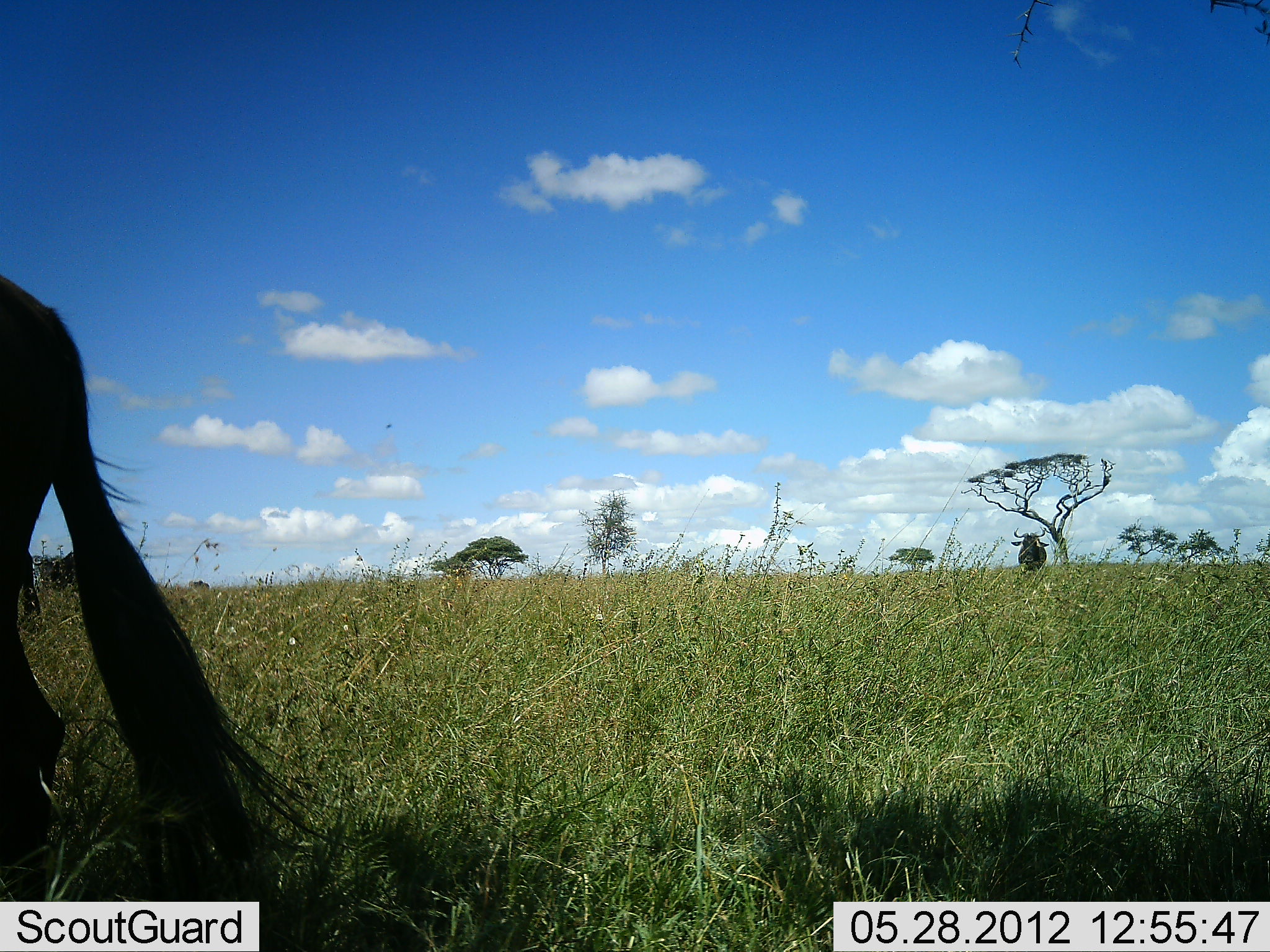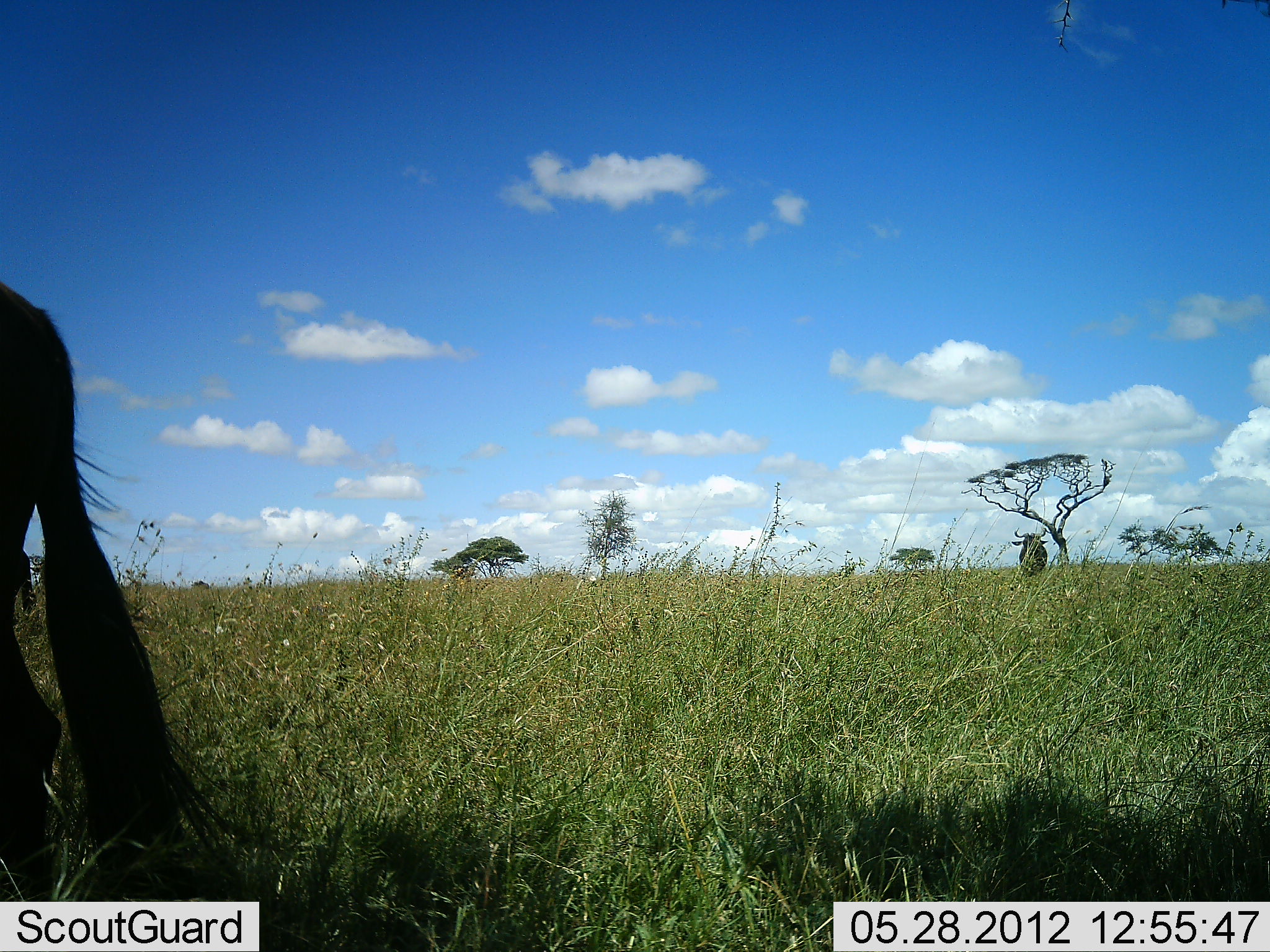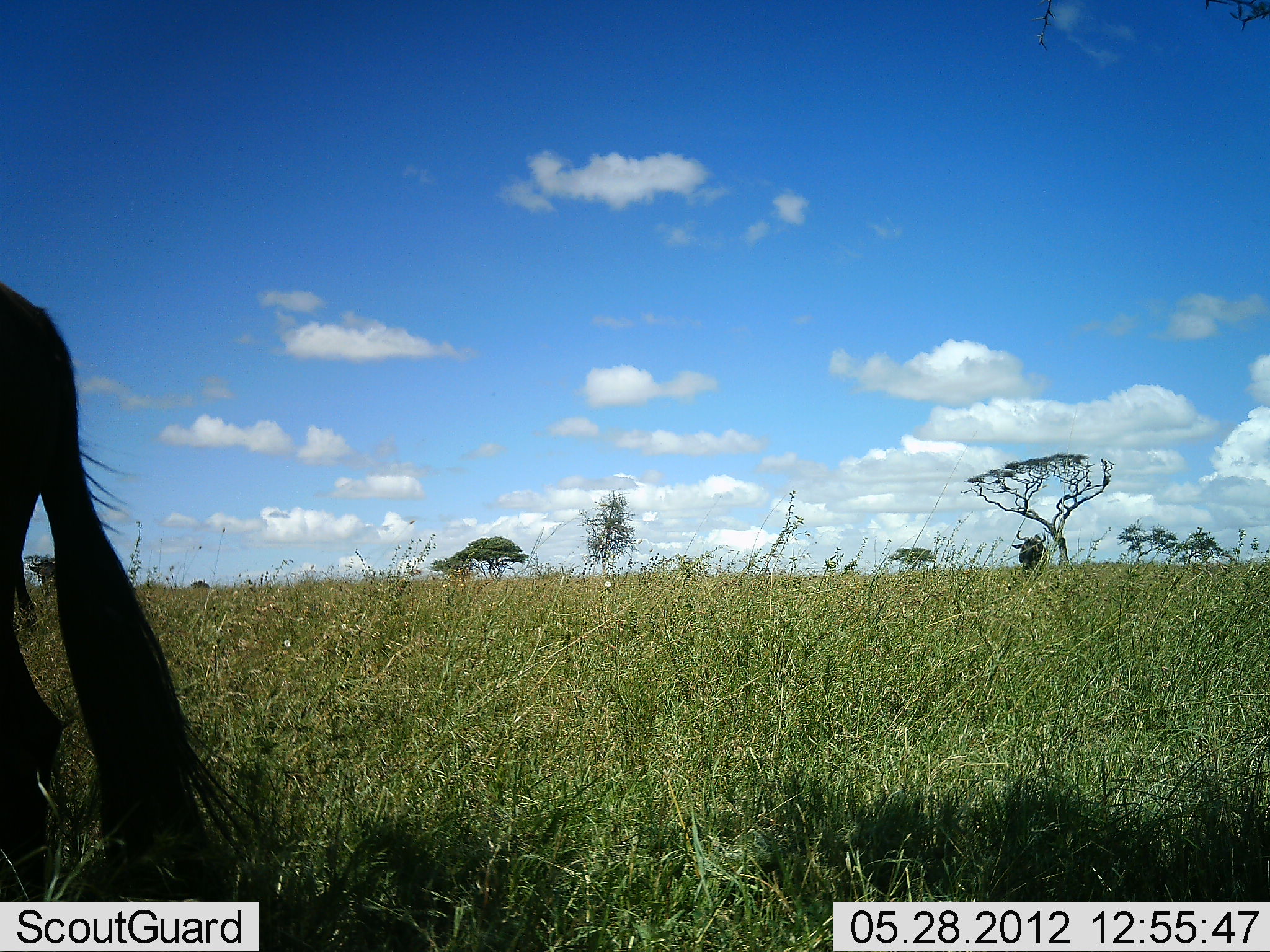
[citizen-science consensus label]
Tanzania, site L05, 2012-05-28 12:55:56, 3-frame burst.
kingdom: Animalia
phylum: Chordata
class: Mammalia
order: Artiodactyla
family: Bovidae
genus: Connochaetes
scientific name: Connochaetes taurinus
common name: blue wildebeest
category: wildebeest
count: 2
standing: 100%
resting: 0%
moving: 0%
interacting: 0%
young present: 0%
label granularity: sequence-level